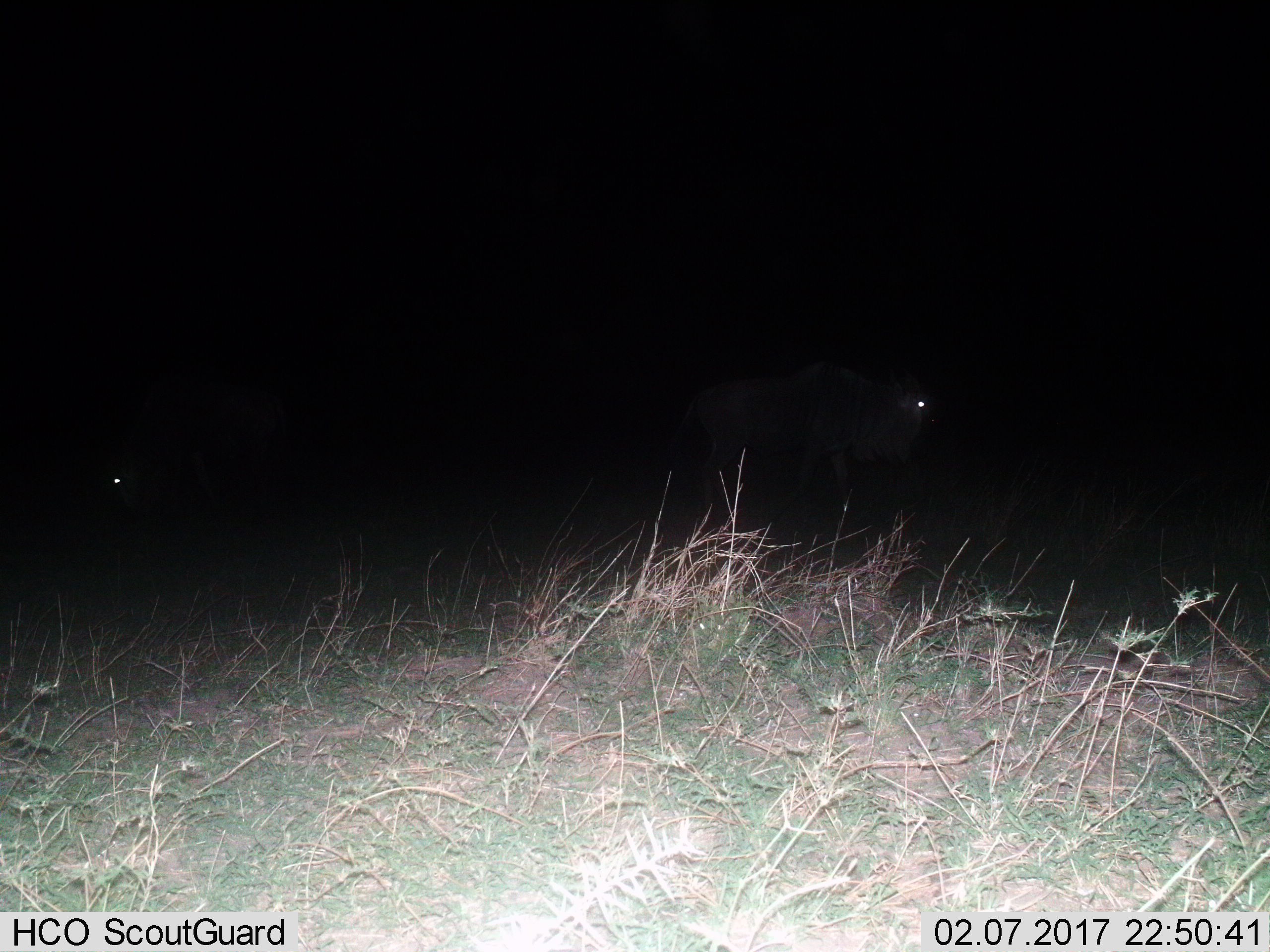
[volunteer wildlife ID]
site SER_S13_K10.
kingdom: Animalia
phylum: Chordata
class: Mammalia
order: Artiodactyla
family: Bovidae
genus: Connochaetes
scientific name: Connochaetes taurinus taurinus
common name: blue wildebeest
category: wildebeestblue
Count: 2.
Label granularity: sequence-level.